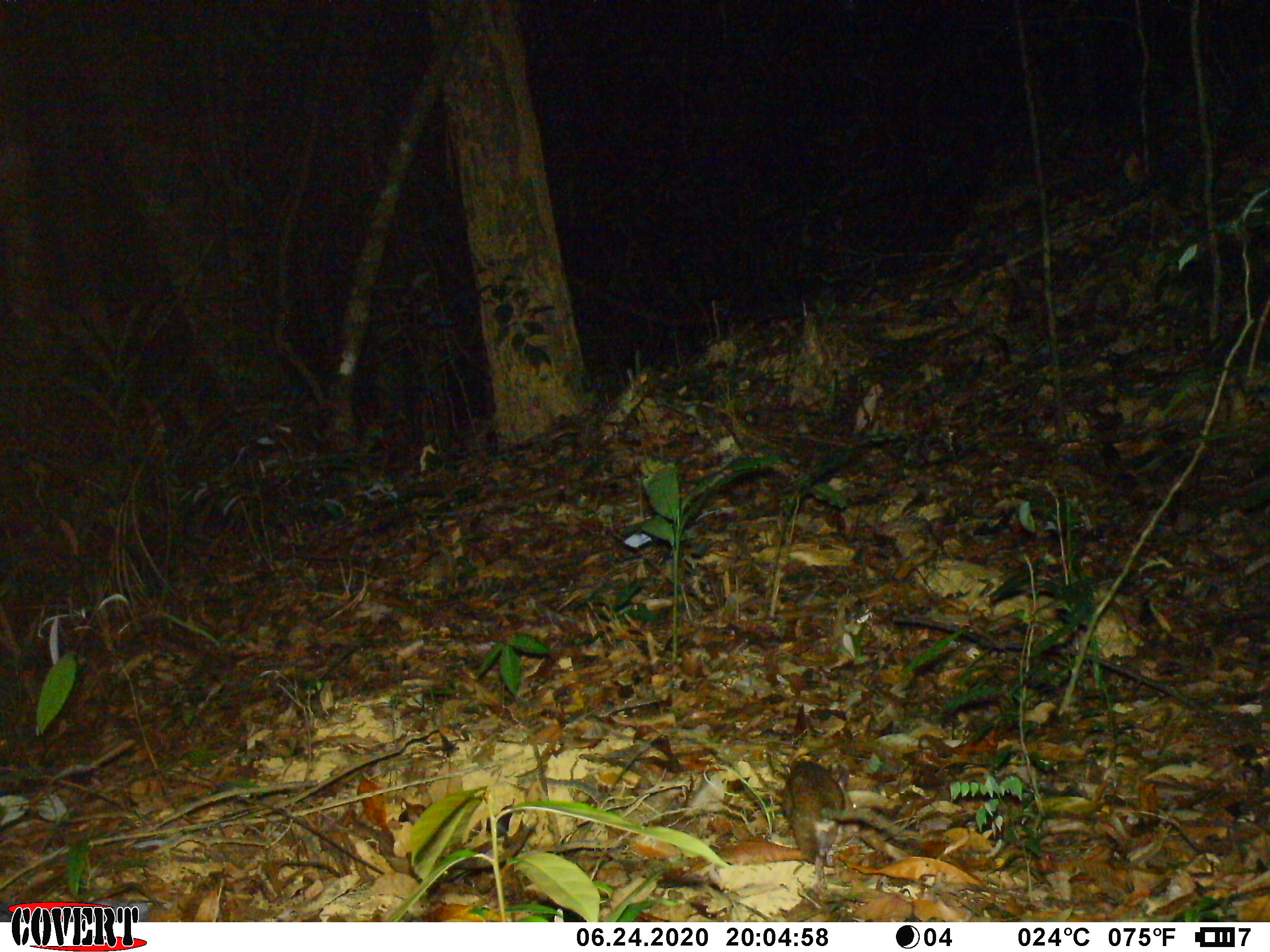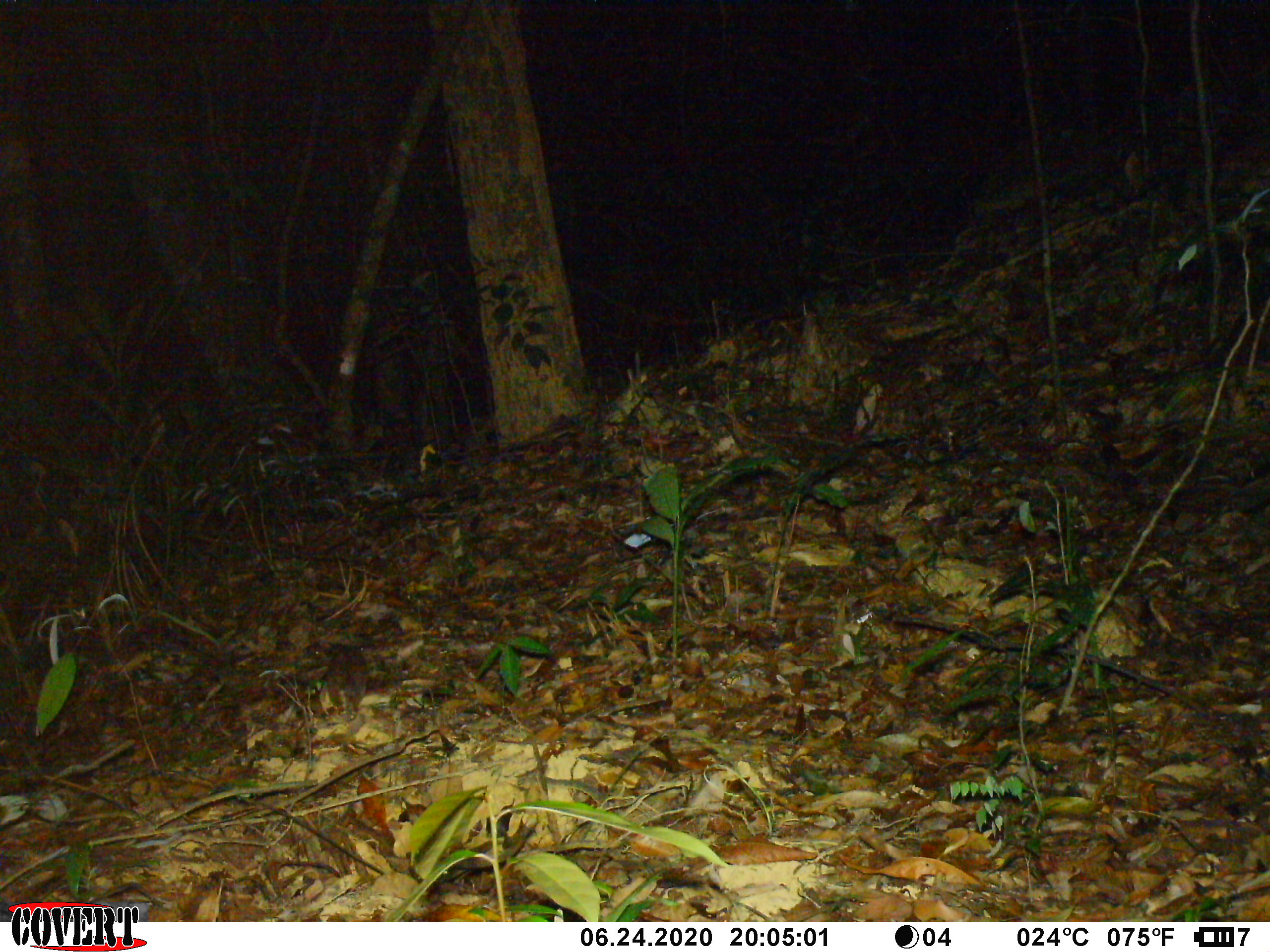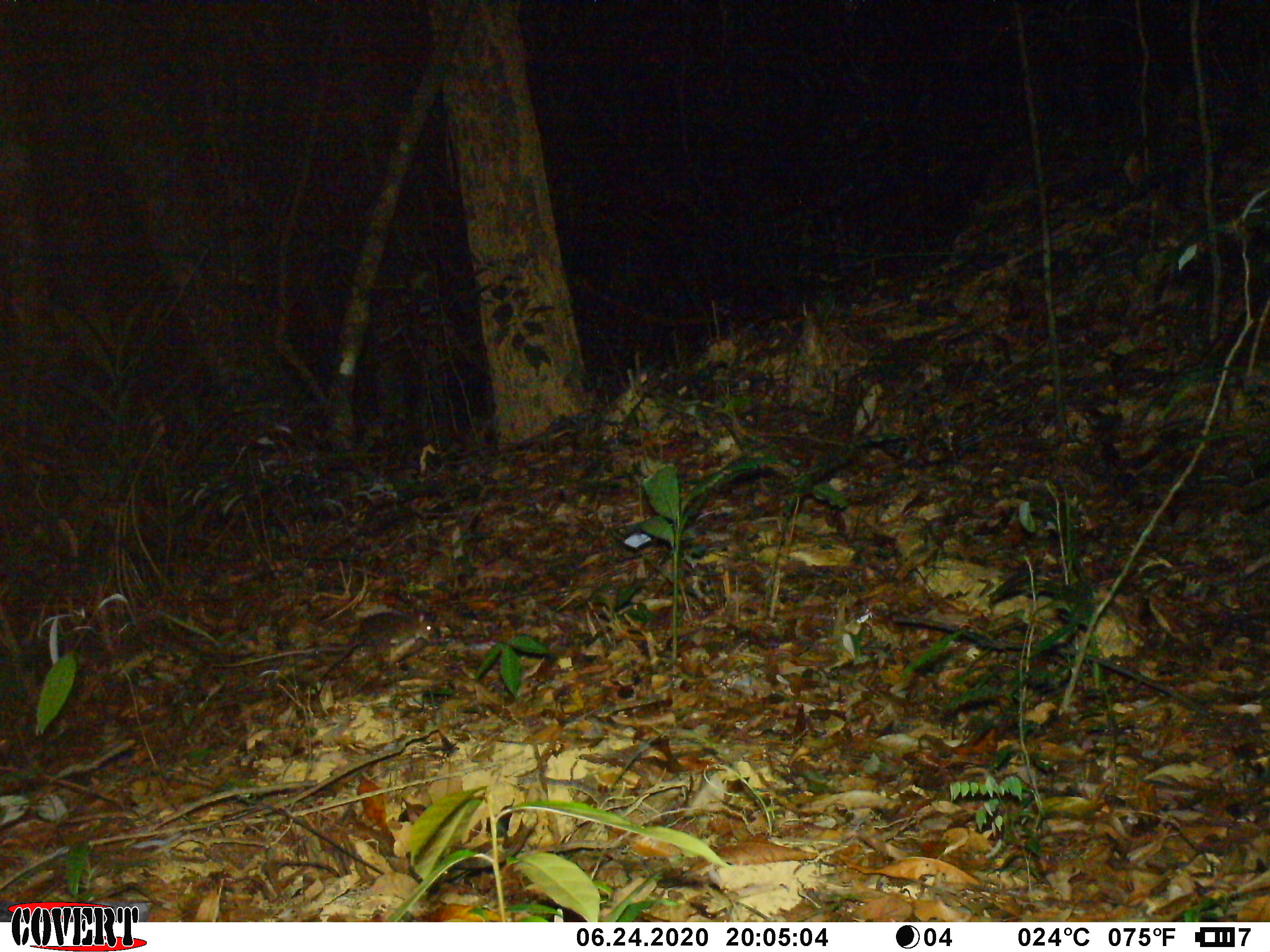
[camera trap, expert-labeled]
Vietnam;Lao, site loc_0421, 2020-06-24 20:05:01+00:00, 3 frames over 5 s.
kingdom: Animalia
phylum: Chordata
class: Mammalia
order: Rodentia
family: Muridae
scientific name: Muridae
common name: old-world mice and rats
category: unidentified murid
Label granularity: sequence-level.